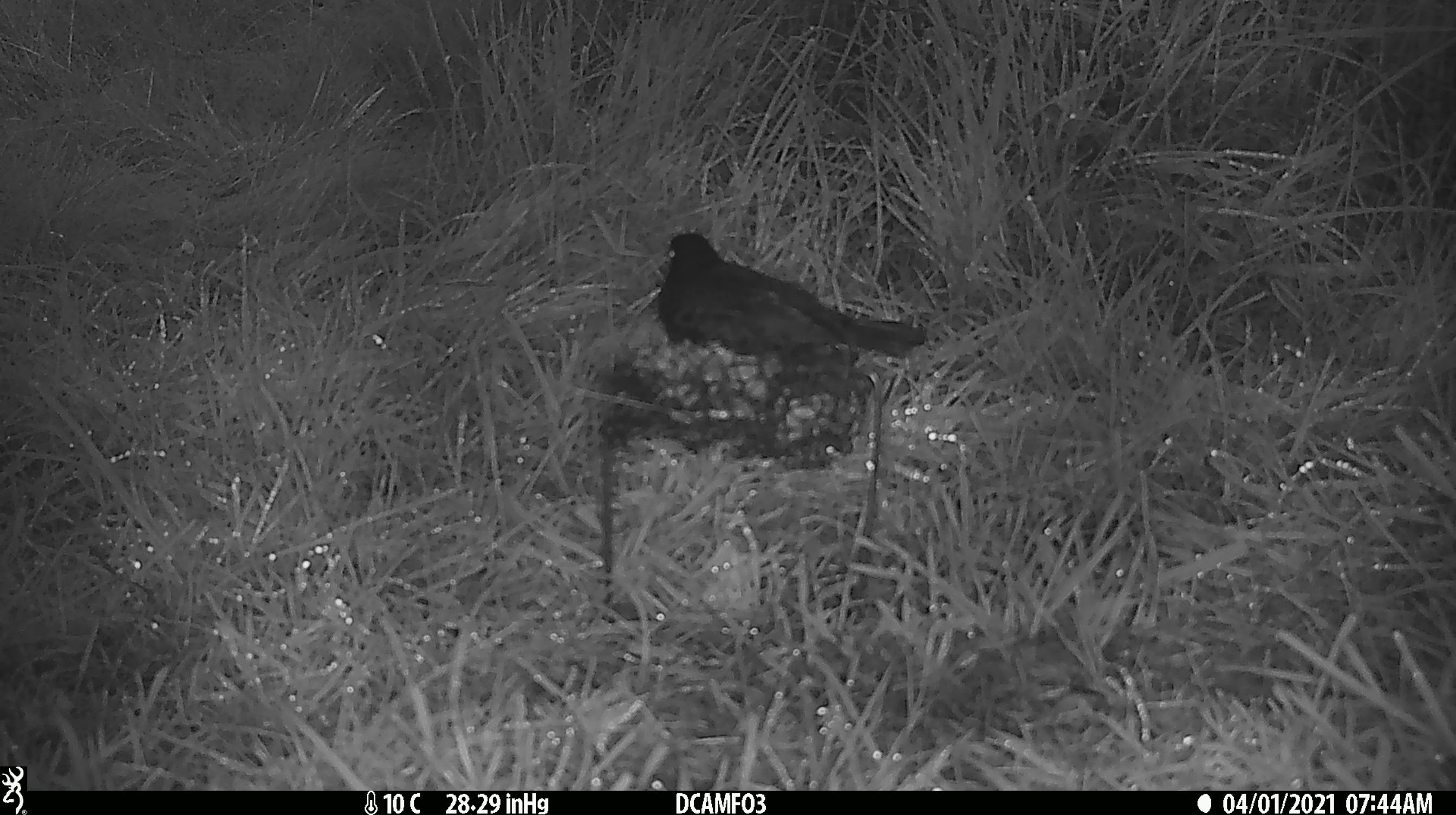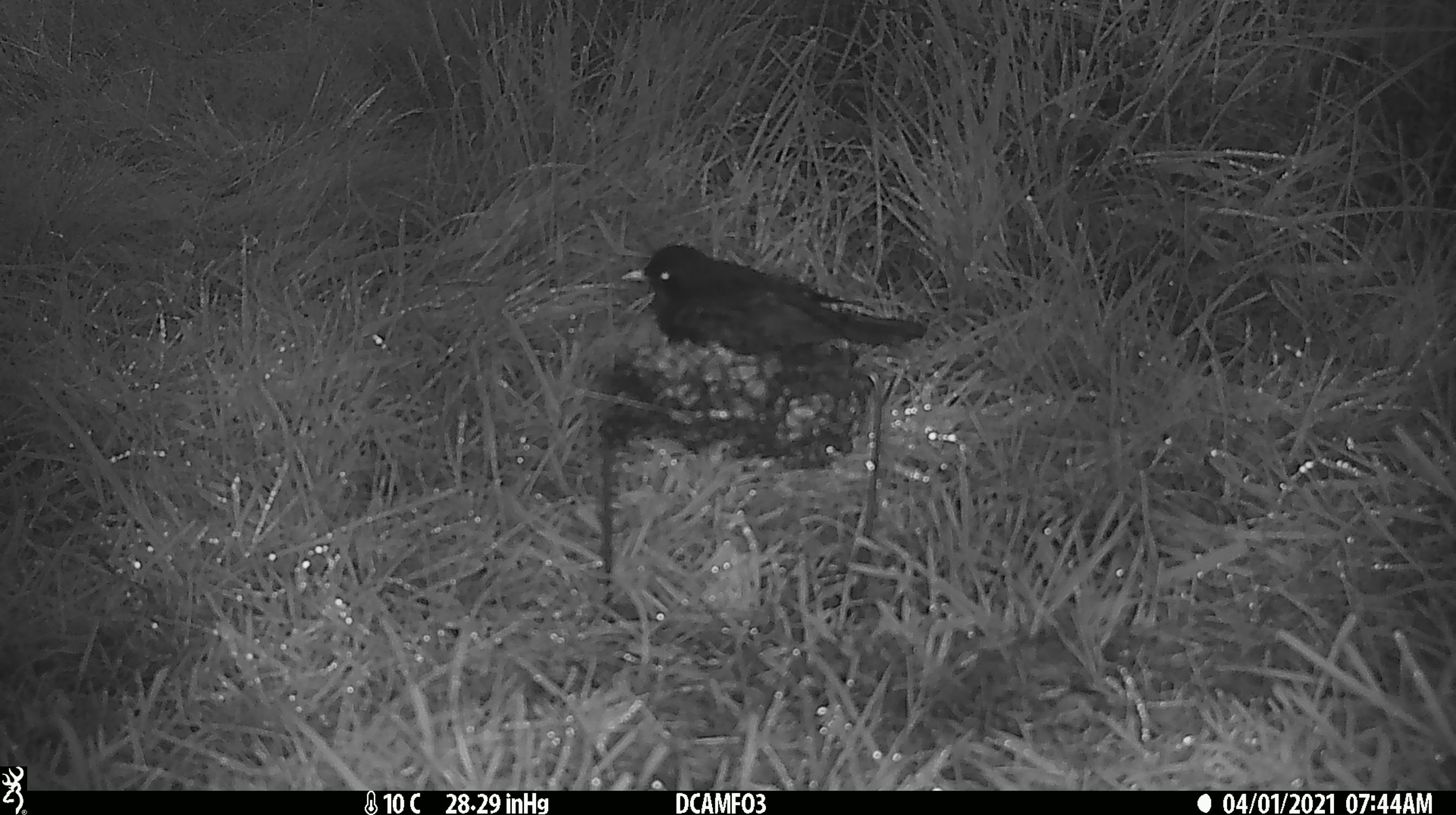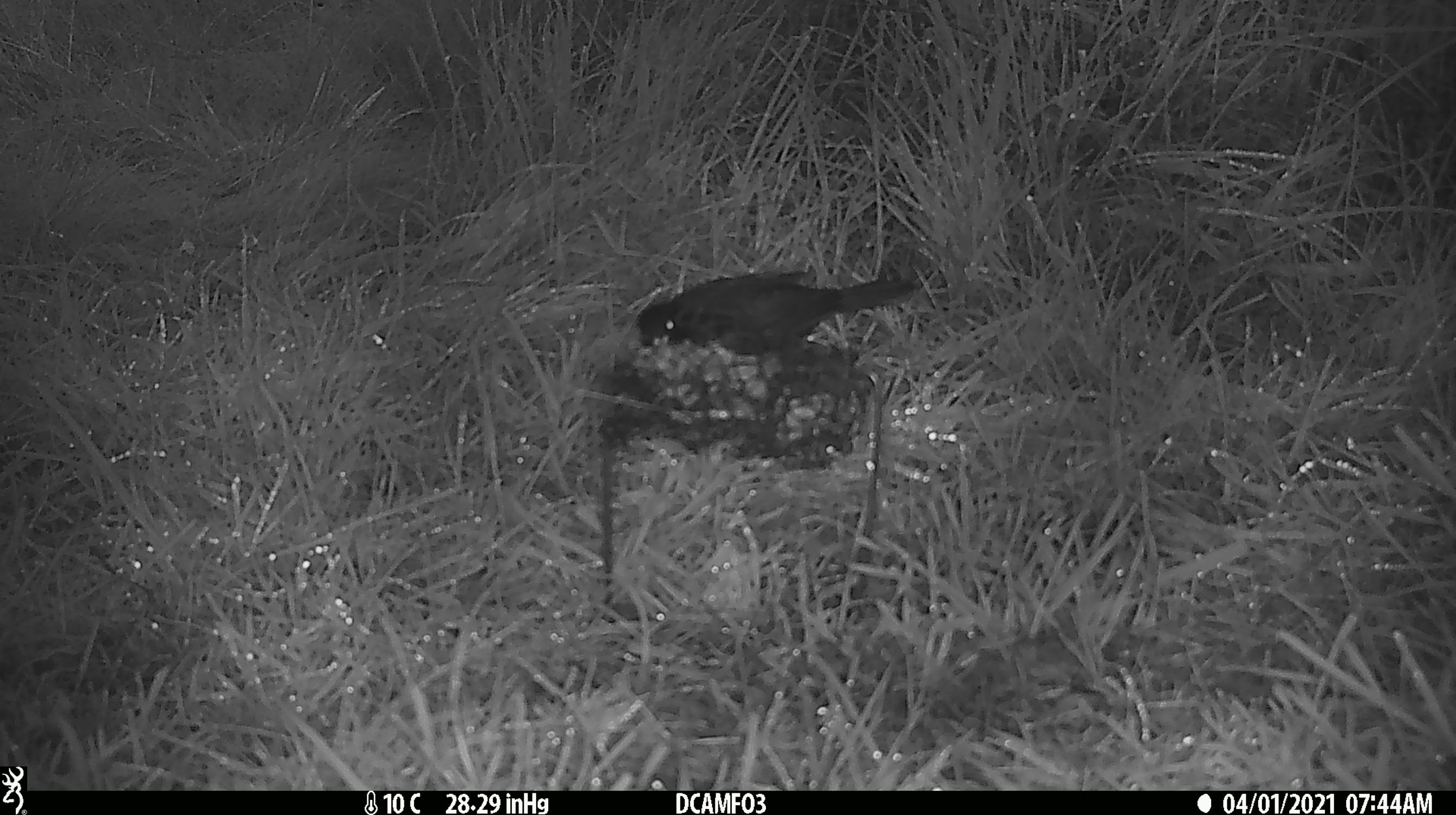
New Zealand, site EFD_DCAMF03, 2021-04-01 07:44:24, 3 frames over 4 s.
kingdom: Animalia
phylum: Chordata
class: Aves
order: Passeriformes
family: Turdidae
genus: Turdus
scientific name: Turdus merula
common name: eurasian blackbird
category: blackbird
Blackbird (eurasian blackbird) (Turdus merula).